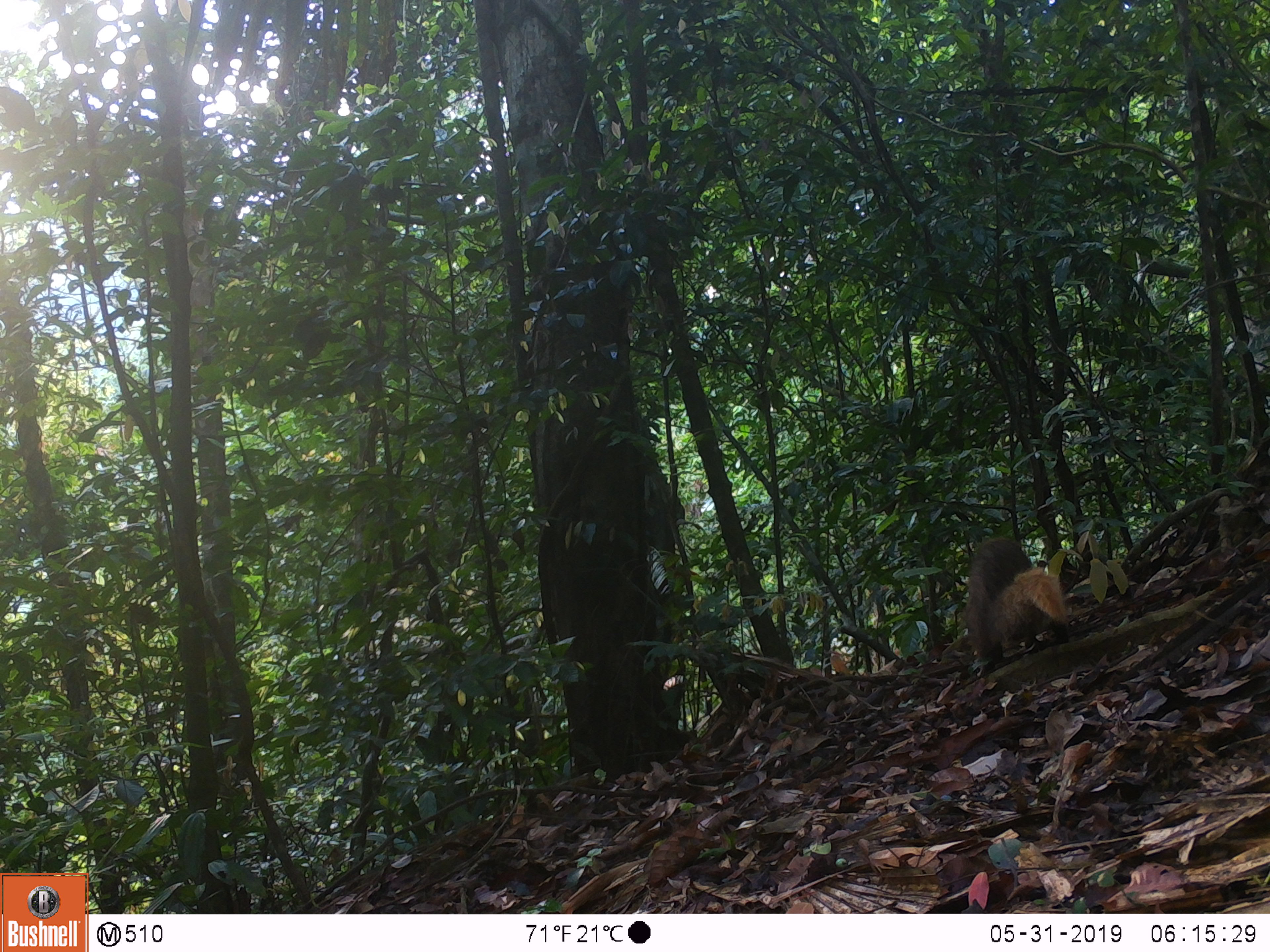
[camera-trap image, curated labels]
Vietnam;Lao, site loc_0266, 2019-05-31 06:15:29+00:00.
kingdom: Animalia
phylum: Chordata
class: Mammalia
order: Carnivora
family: Herpestidae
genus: Urva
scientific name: Urva urva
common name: crab-eating mongoose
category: crab eating mongoose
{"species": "crab eating mongoose (crab-eating mongoose) (Urva urva)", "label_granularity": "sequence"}